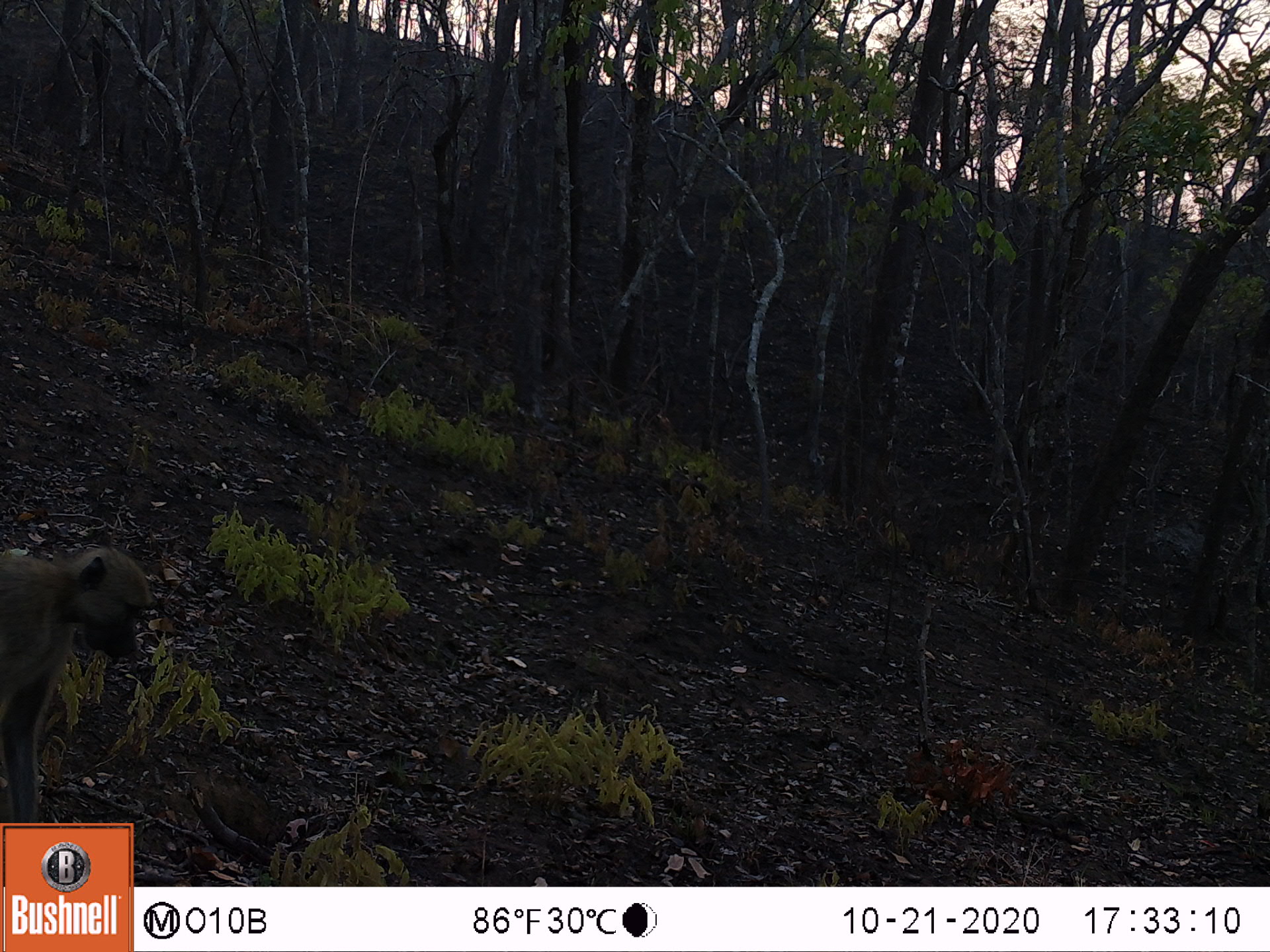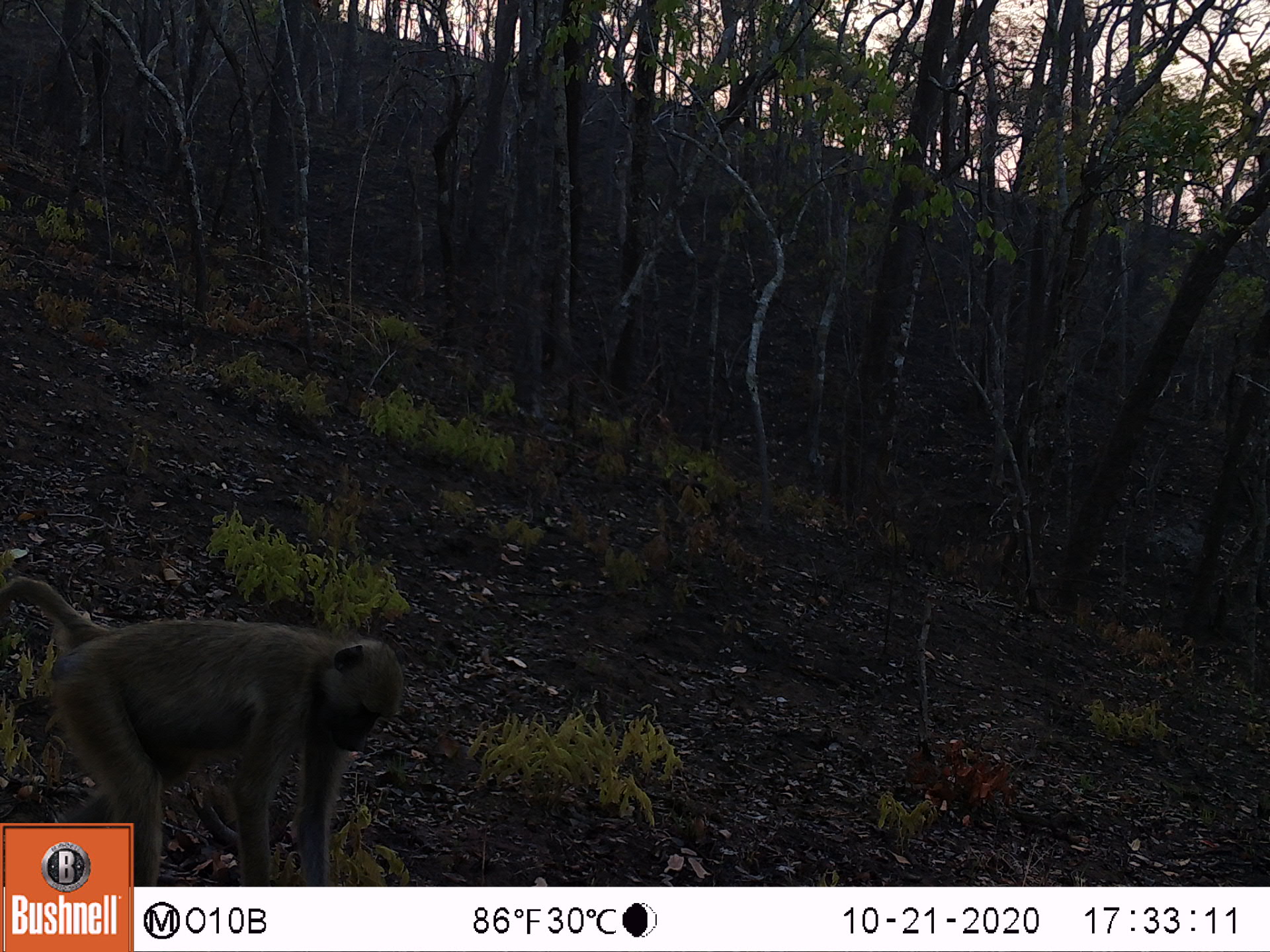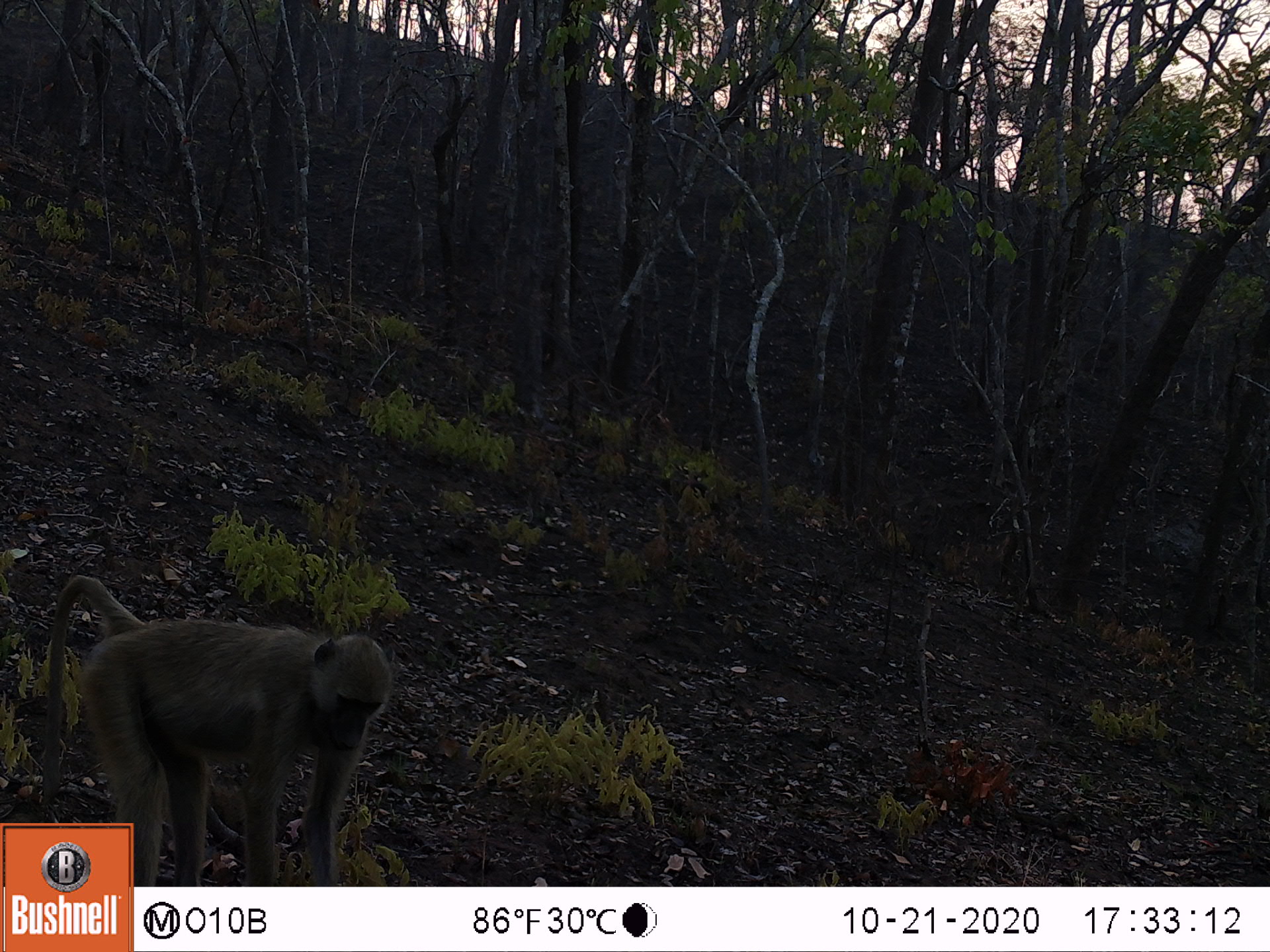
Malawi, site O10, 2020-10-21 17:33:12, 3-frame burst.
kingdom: Animalia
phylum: Chordata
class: Mammalia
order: Primates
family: Cercopithecidae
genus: Papio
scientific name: Papio cynocephalus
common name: yellow baboon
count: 1